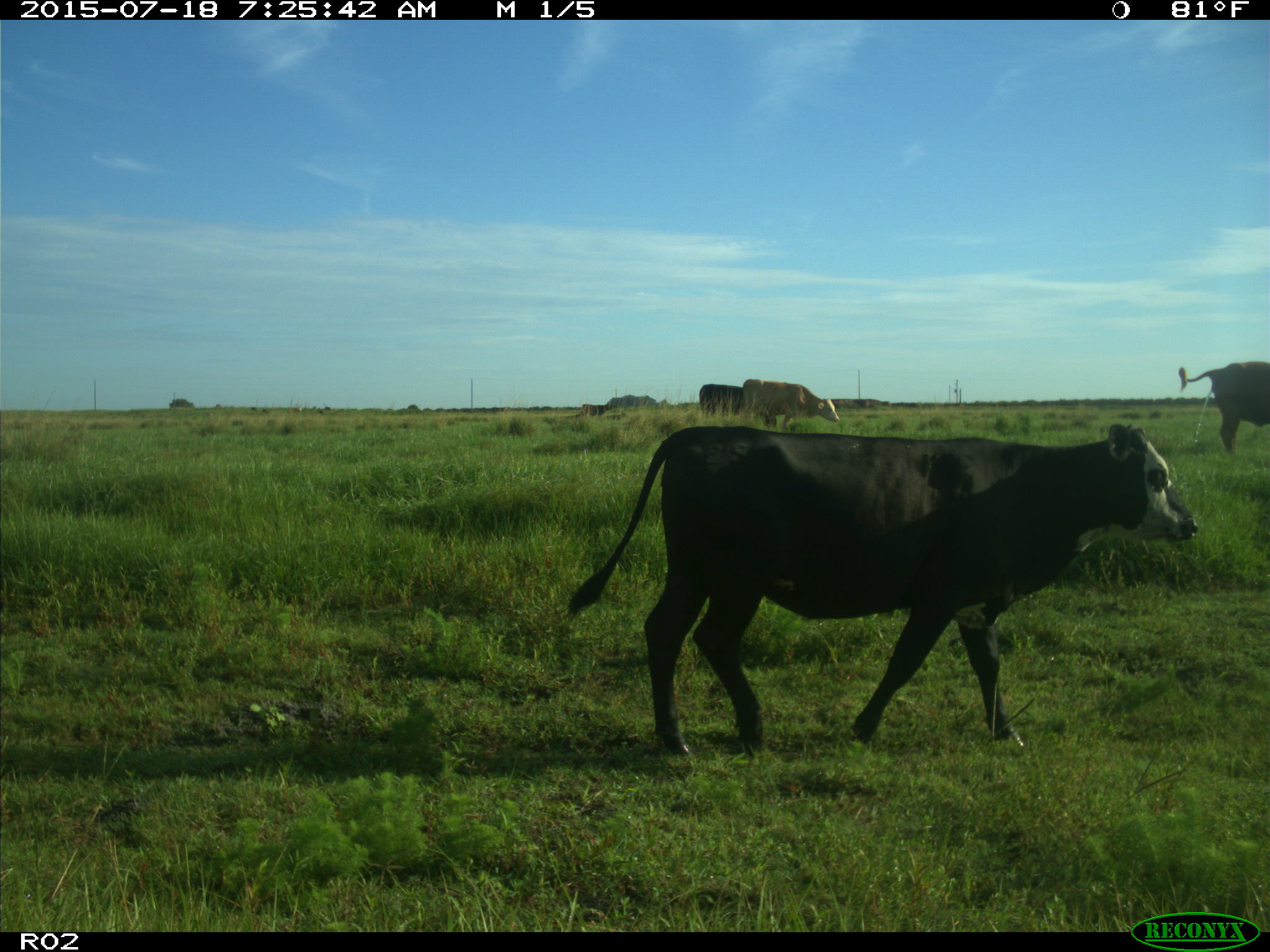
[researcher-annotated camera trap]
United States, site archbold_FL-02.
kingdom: Animalia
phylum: Chordata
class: Mammalia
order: Artiodactyla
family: Bovidae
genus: Bos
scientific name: Bos taurus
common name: domestic cow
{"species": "Bos taurus (domestic cow)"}